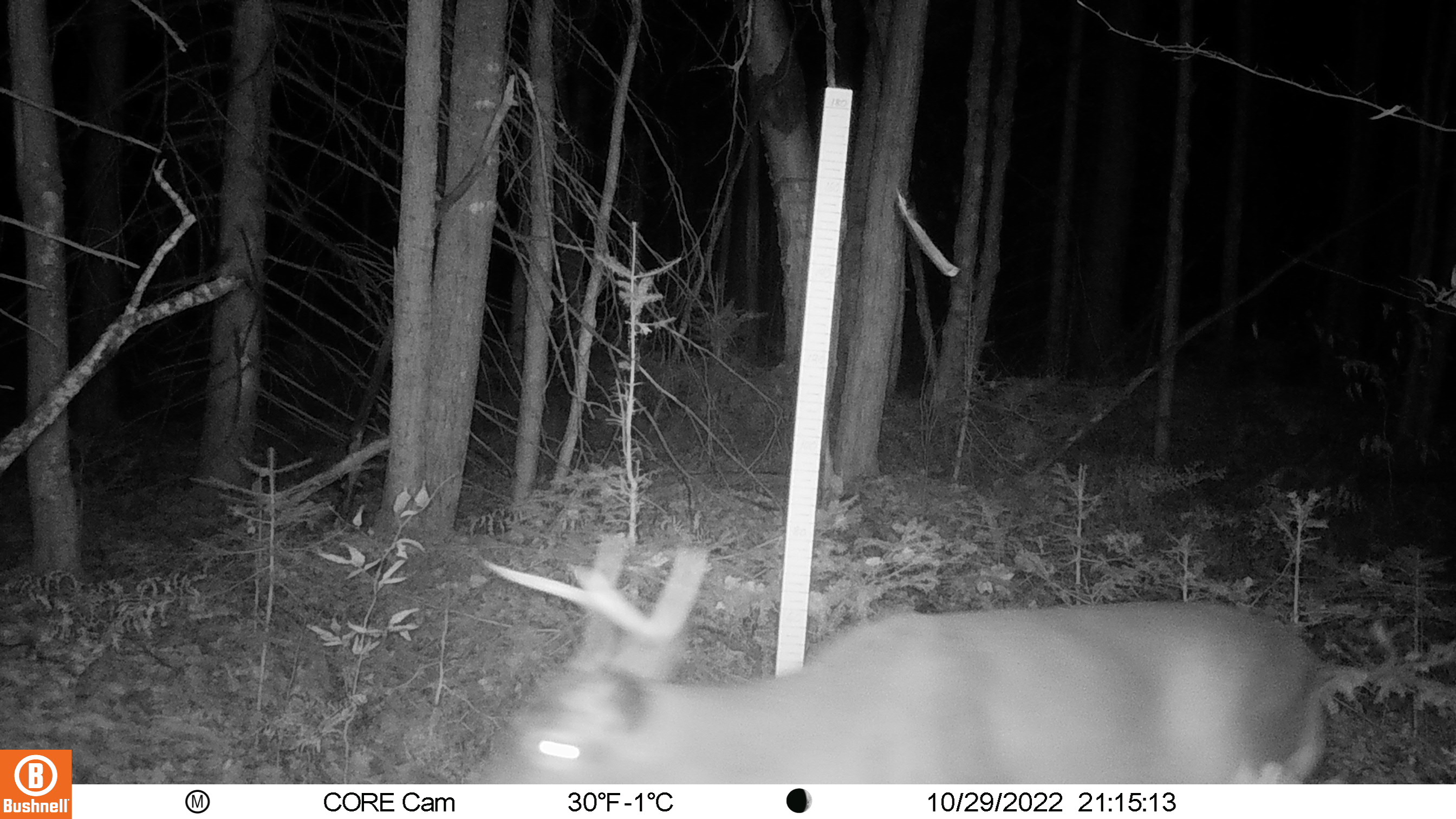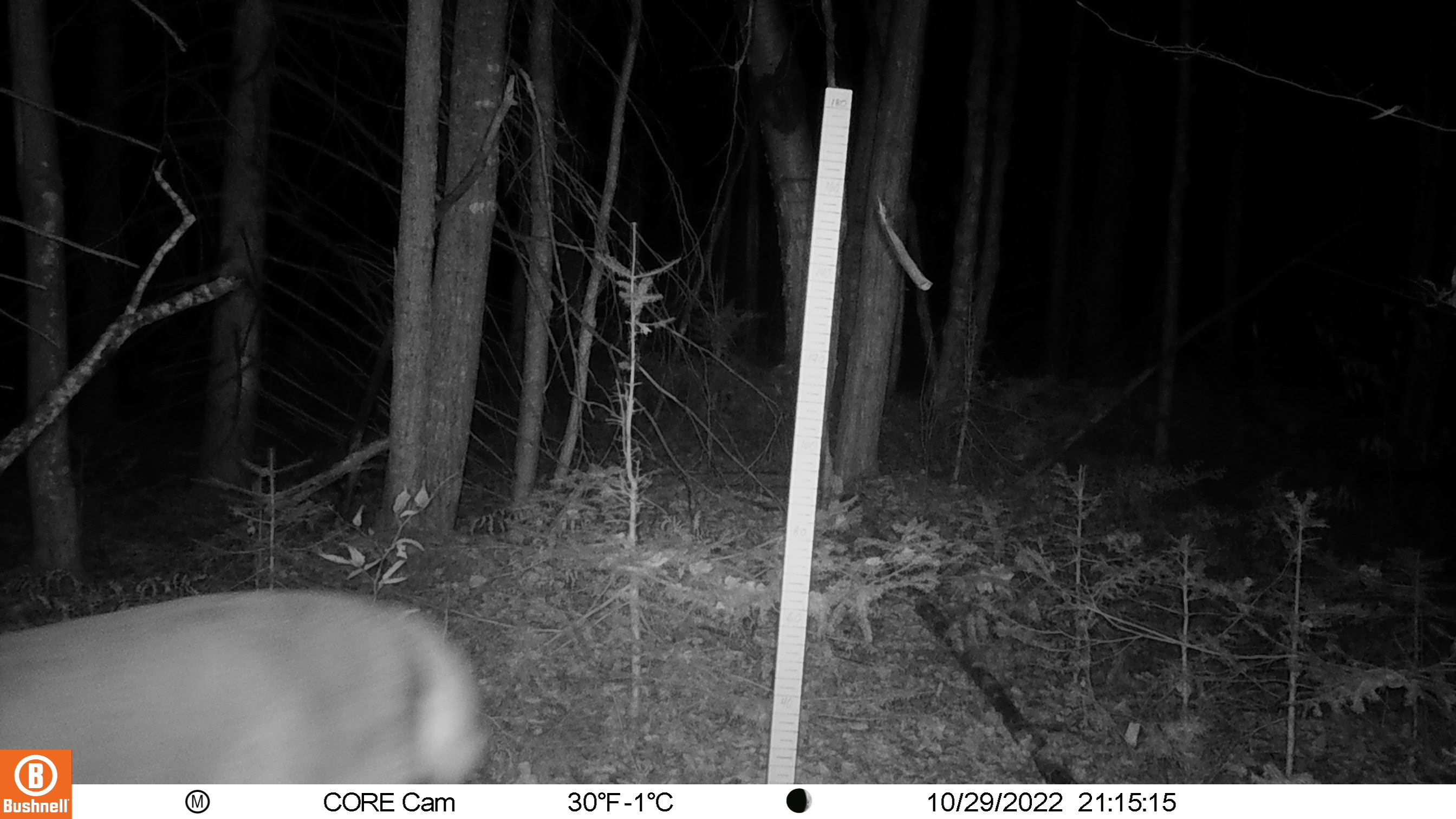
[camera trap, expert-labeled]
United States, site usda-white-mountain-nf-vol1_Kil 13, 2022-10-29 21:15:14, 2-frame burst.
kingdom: Animalia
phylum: Chordata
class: Mammalia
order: Artiodactyla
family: Cervidae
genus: Odocoileus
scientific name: Odocoileus virginianus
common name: white-tailed deer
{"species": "white-tailed deer (Odocoileus virginianus)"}